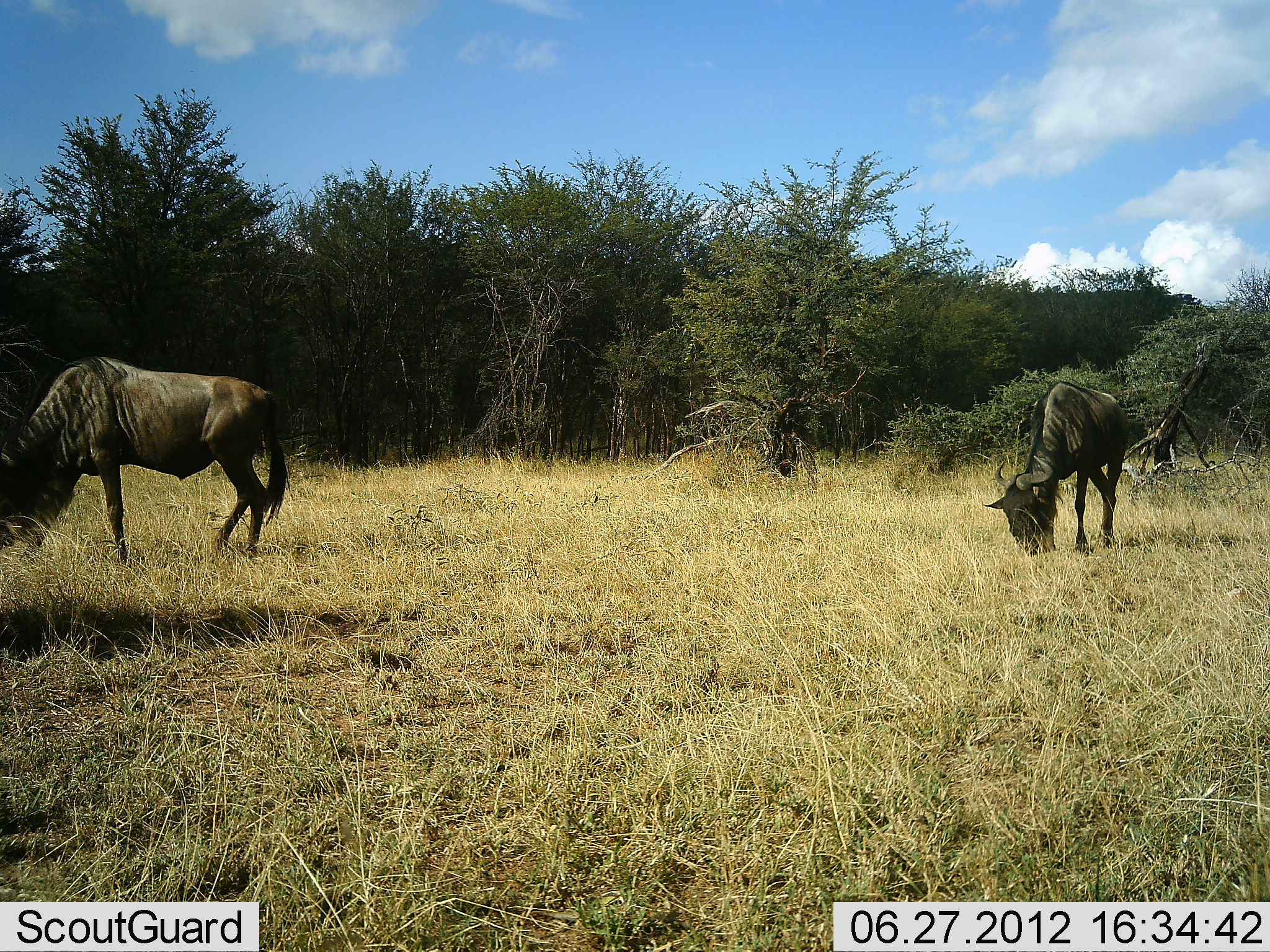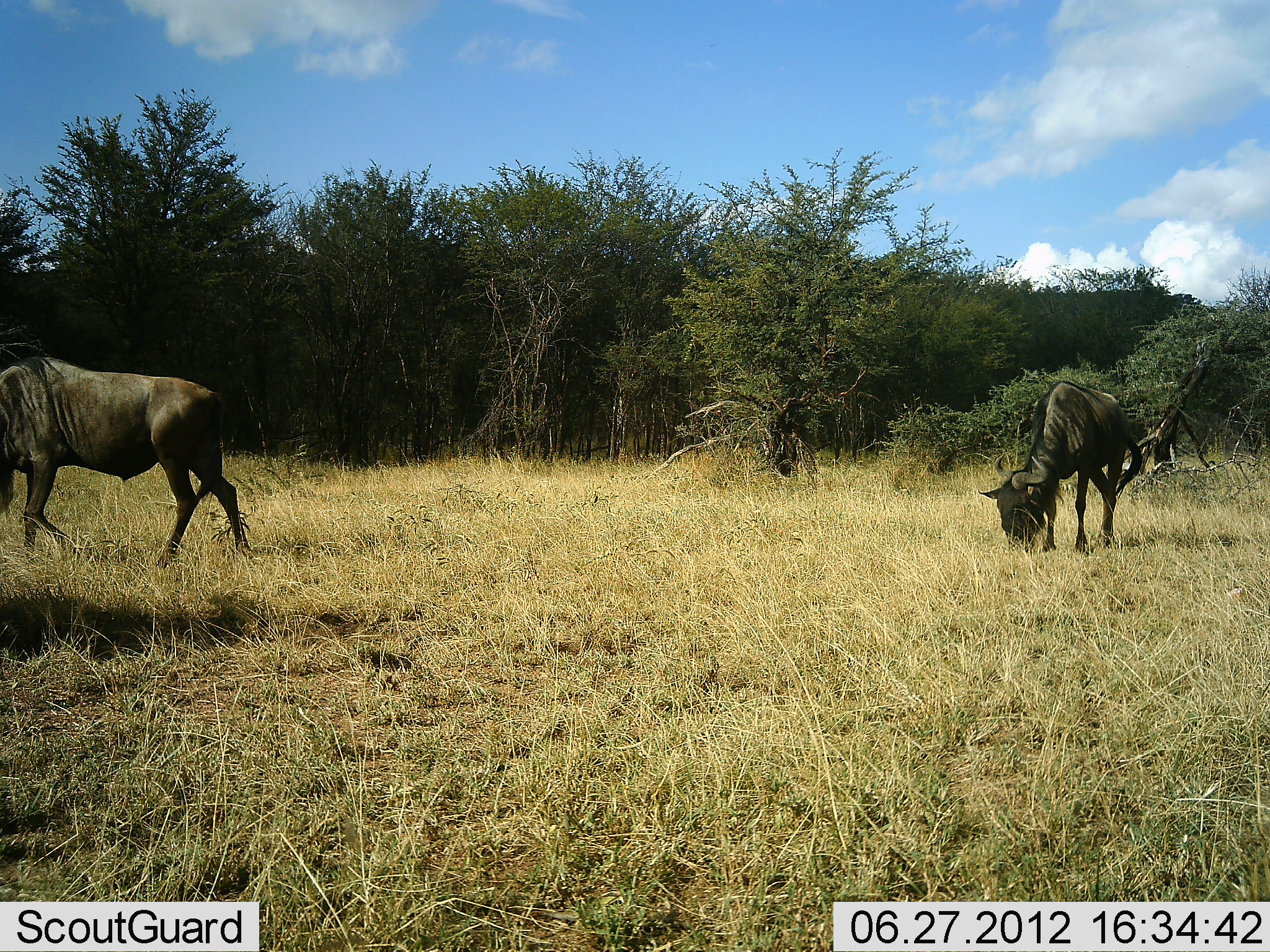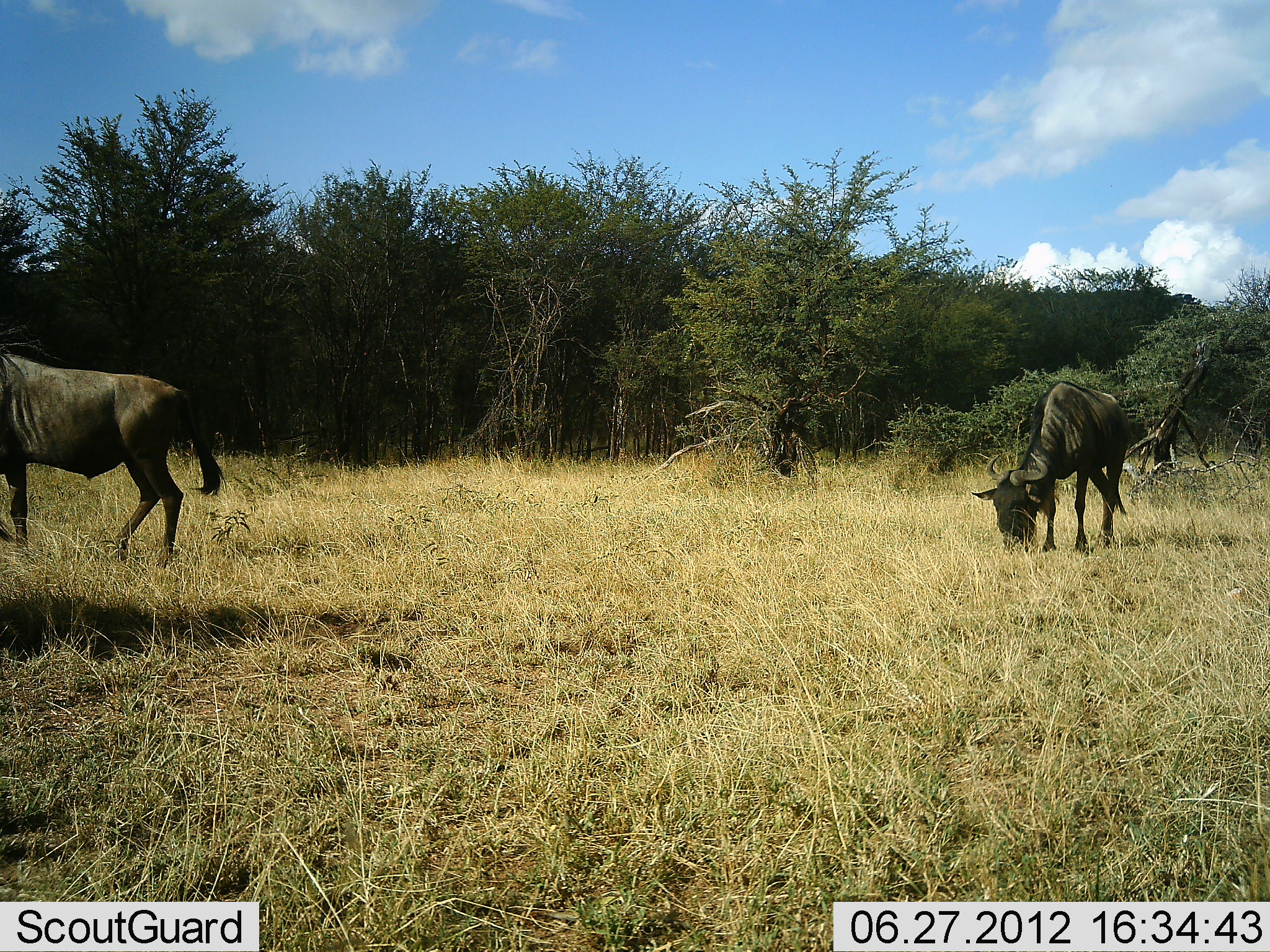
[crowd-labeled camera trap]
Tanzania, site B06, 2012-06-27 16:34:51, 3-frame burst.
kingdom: Animalia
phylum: Chordata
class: Mammalia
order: Artiodactyla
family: Bovidae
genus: Connochaetes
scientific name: Connochaetes taurinus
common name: blue wildebeest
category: wildebeest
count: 2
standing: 0%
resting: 0%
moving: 70%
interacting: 0%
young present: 0%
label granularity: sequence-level